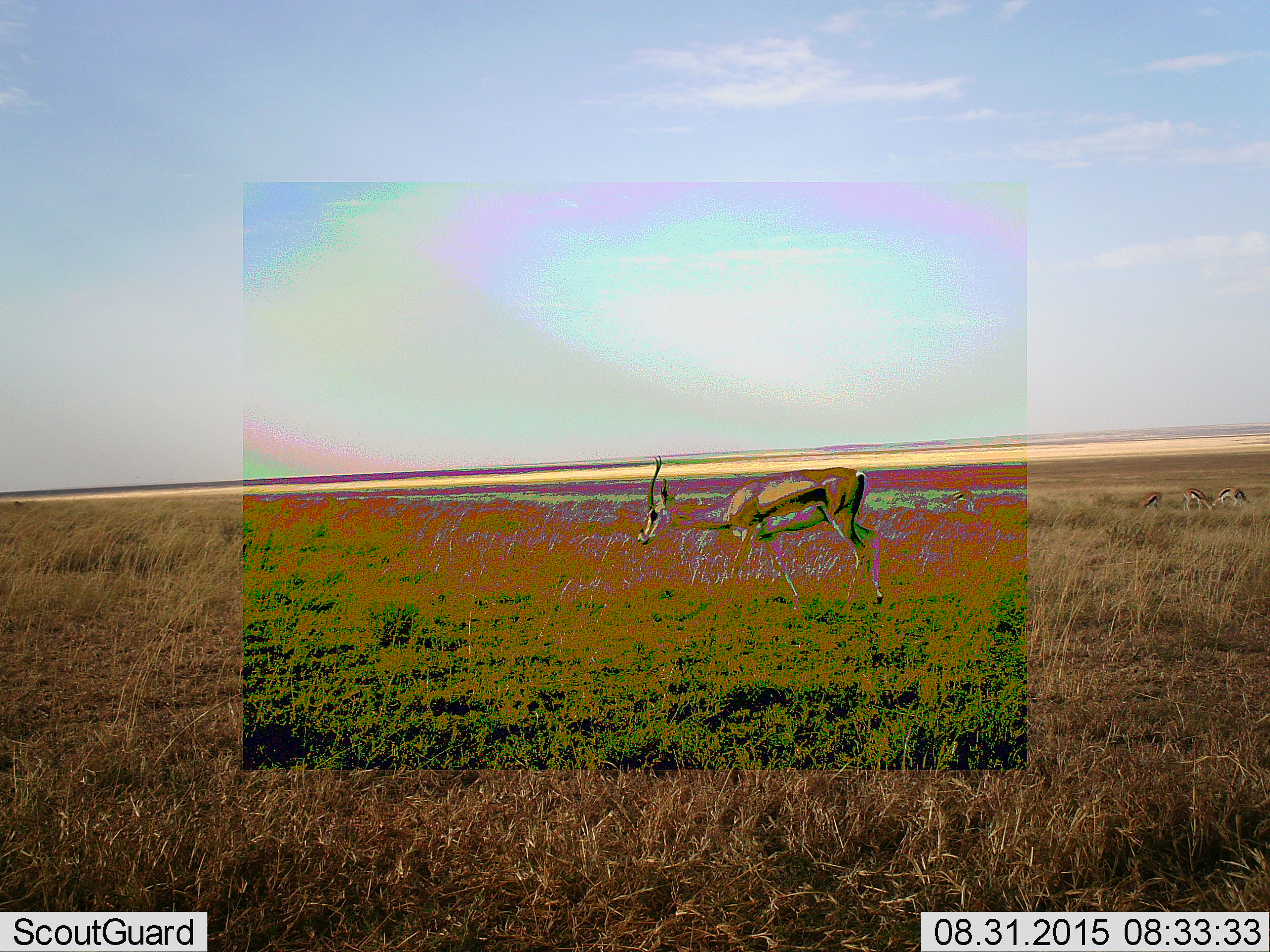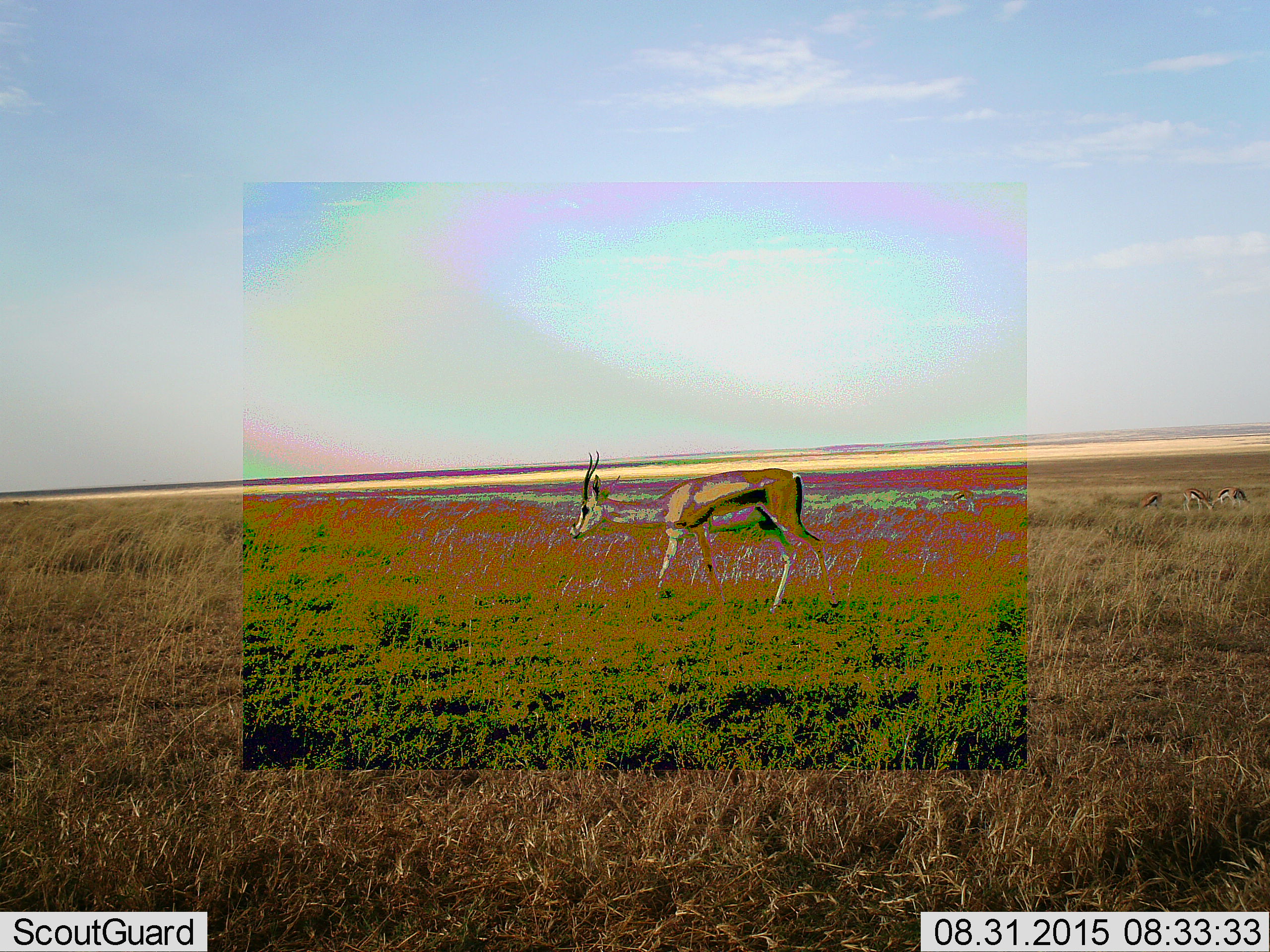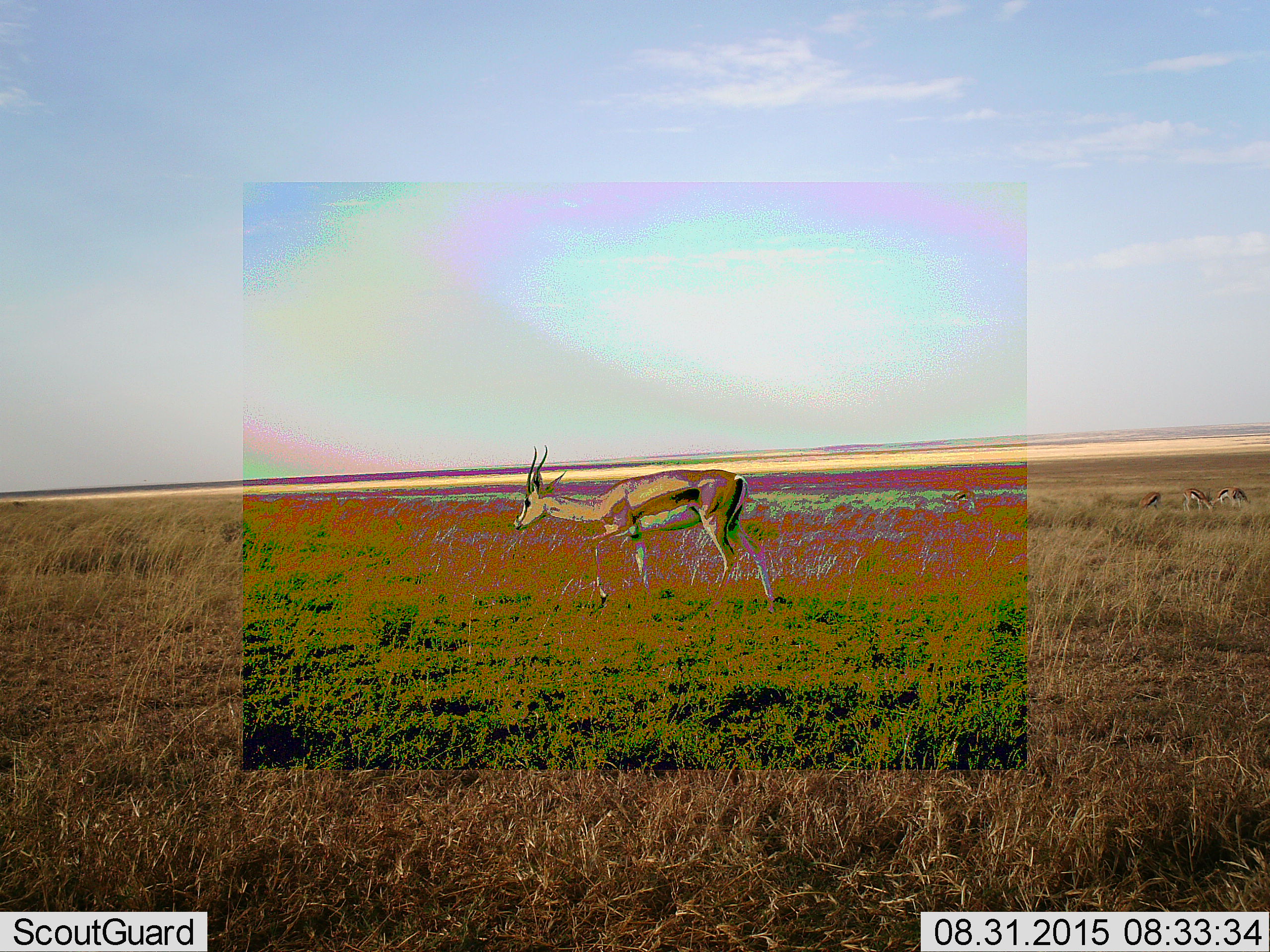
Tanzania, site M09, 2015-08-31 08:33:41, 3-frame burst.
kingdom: Animalia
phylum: Chordata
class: Mammalia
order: Artiodactyla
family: Bovidae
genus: Eudorcas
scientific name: Eudorcas thomsonii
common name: thomson's gazelle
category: gazellethomsons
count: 4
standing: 50%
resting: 0%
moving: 67%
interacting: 0%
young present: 0%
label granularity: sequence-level